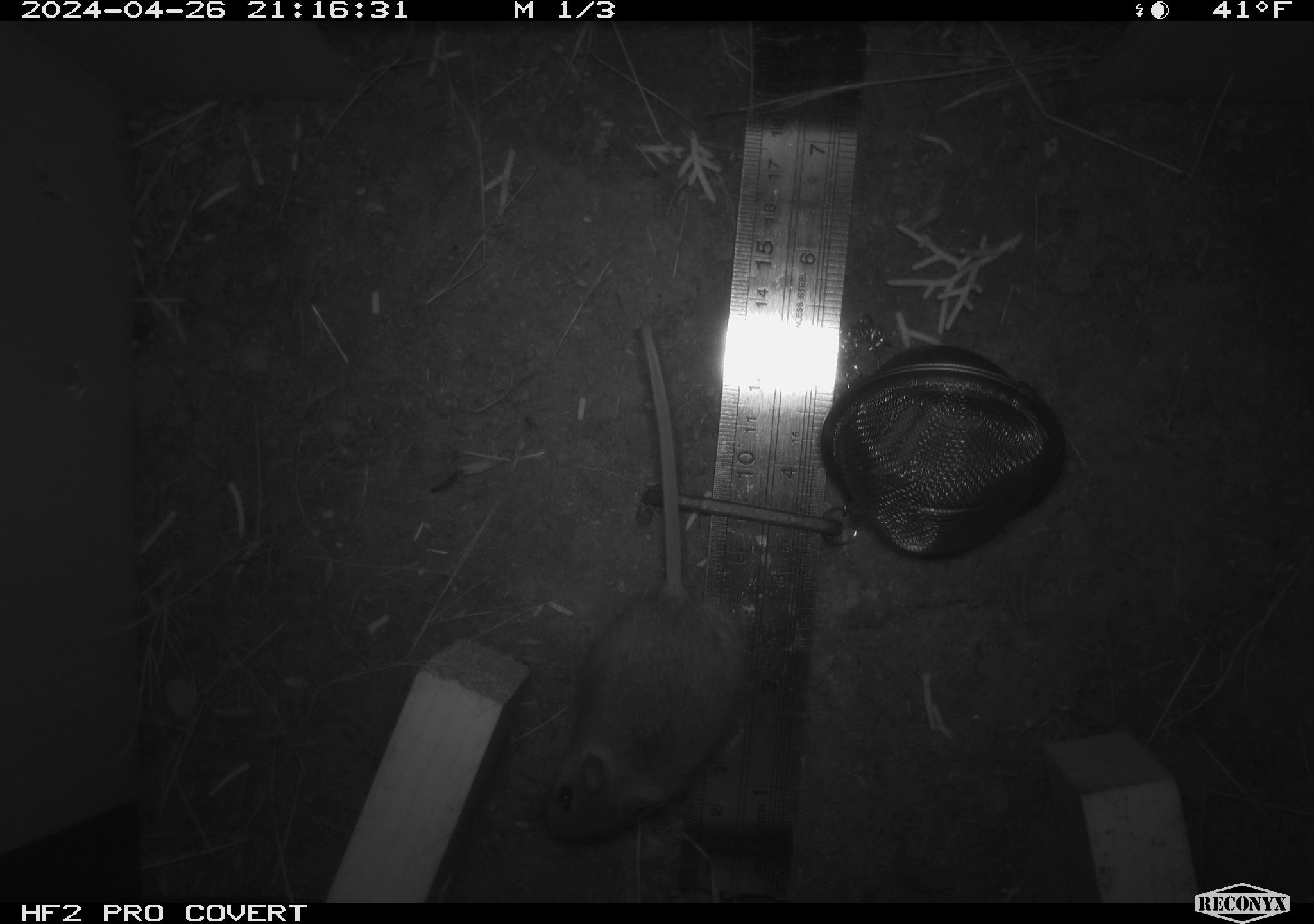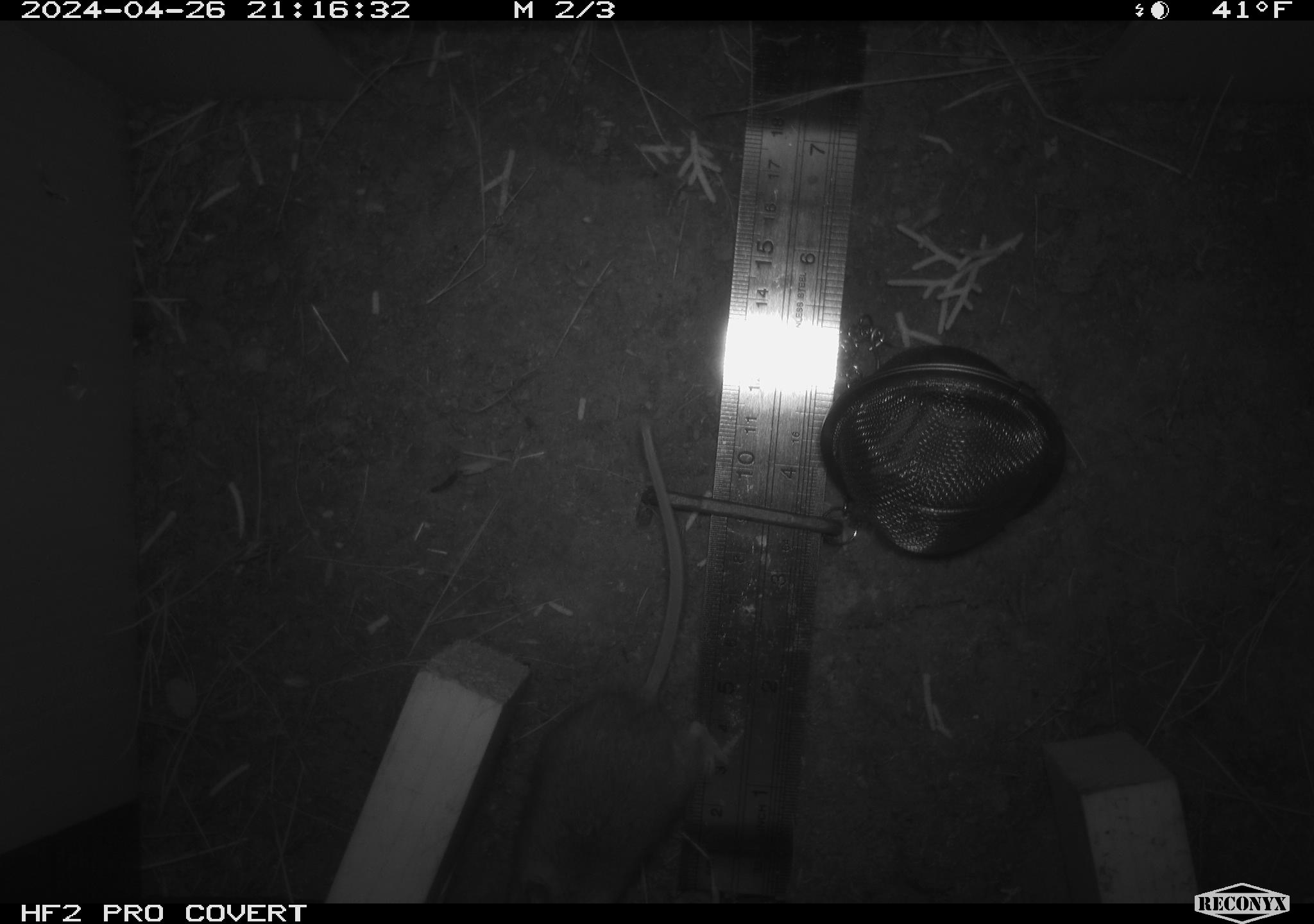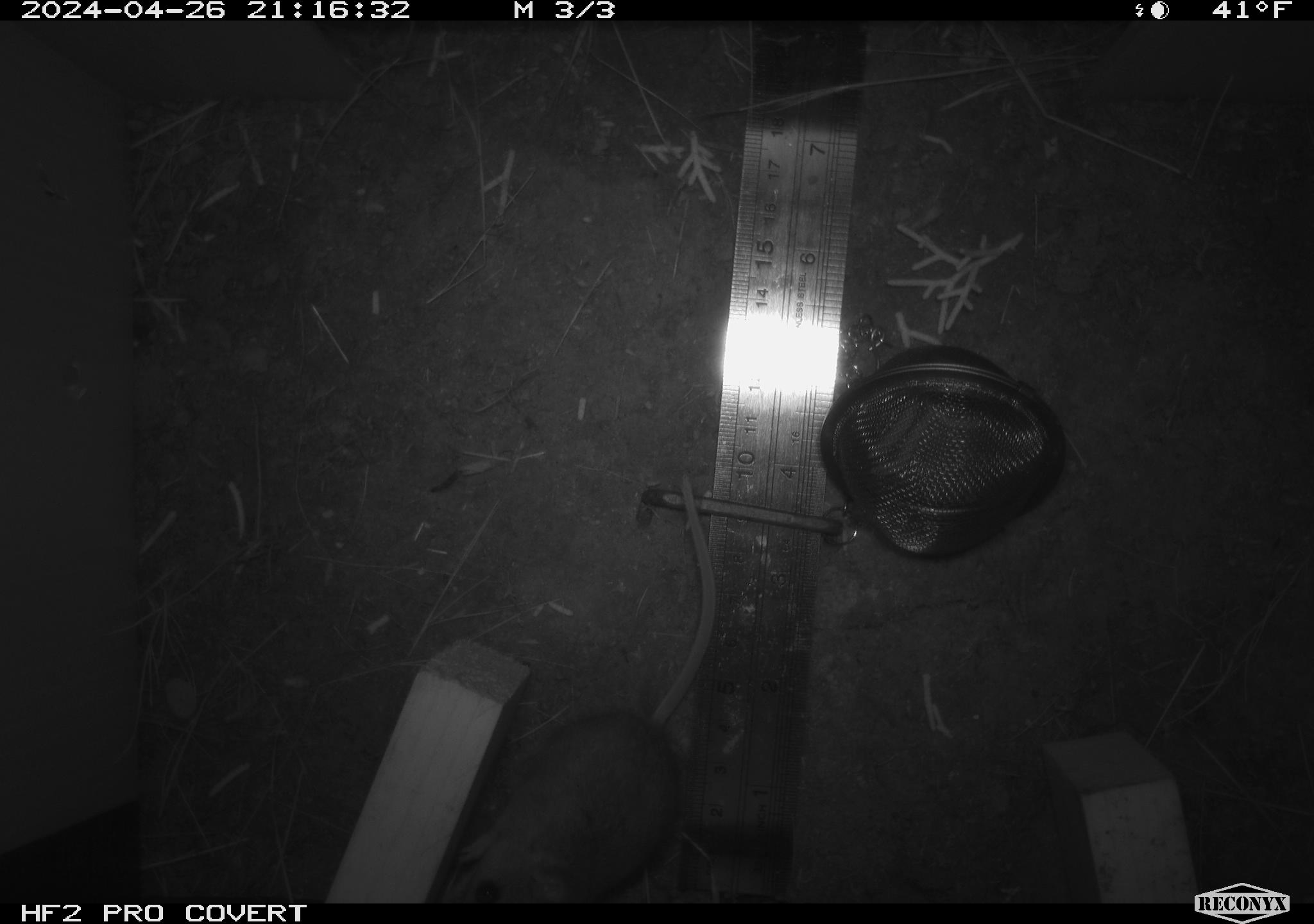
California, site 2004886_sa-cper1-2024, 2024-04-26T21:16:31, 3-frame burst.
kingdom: Animalia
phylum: Chordata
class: Mammalia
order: Rodentia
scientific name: Rodentia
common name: rodent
Rodent (Rodentia).